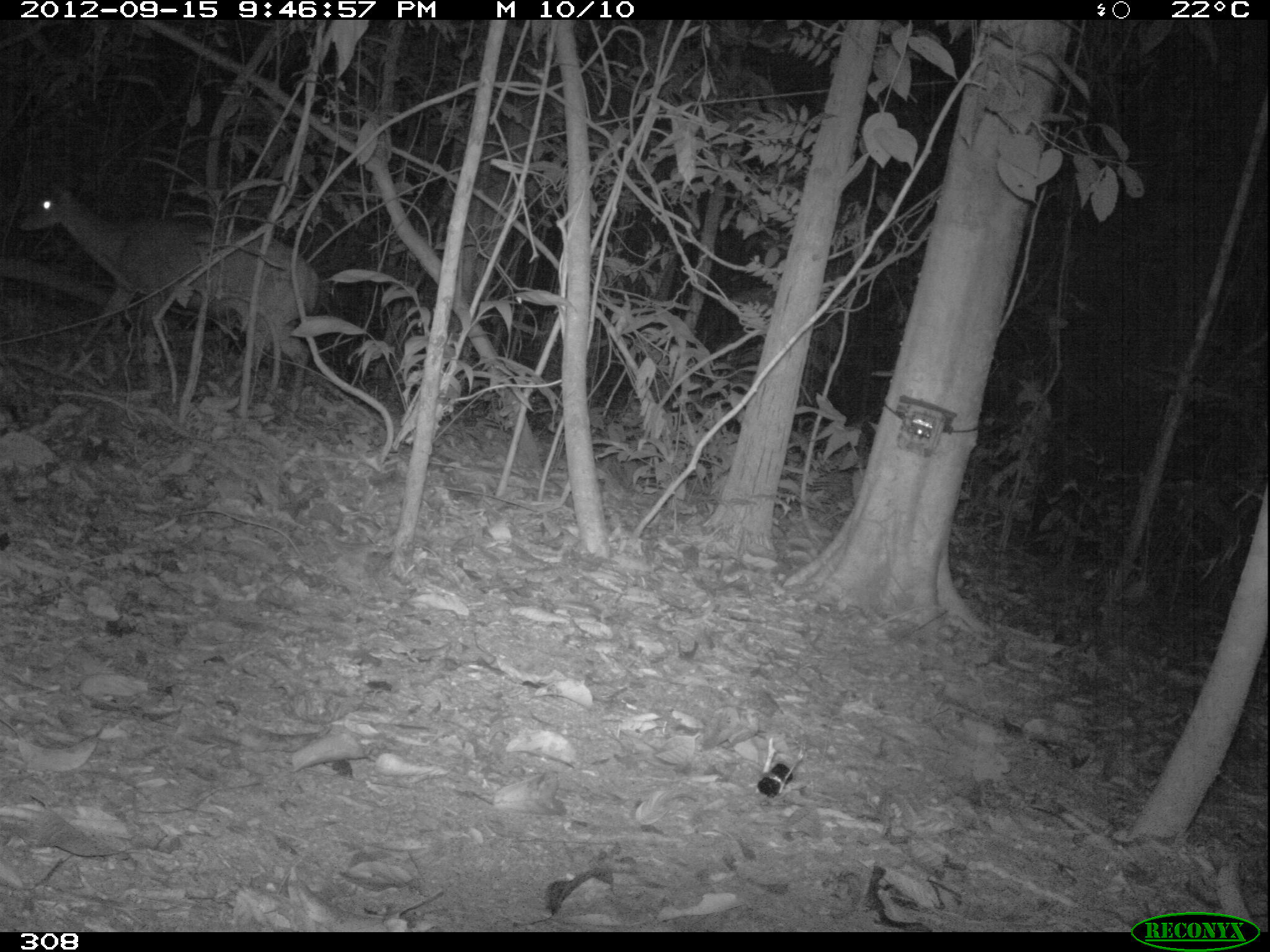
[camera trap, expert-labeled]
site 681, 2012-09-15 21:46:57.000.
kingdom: Animalia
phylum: Chordata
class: Mammalia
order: Artiodactyla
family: Cervidae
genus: Mazama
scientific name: Mazama americana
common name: red brocket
Mazama americana (red brocket).